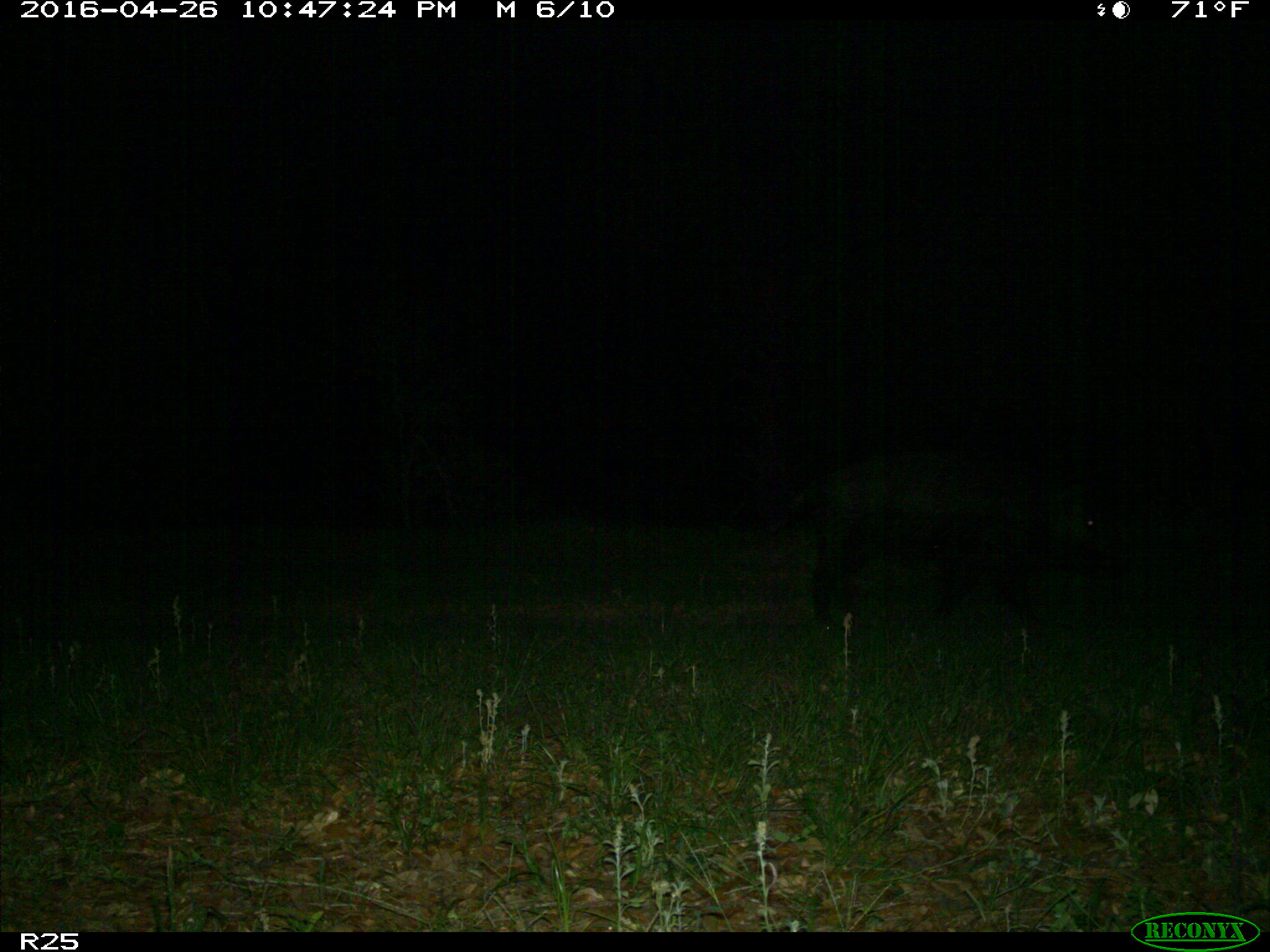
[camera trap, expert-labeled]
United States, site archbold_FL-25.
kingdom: Animalia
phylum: Chordata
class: Mammalia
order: Artiodactyla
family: Suidae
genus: Sus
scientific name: Sus scrofa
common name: wild boar